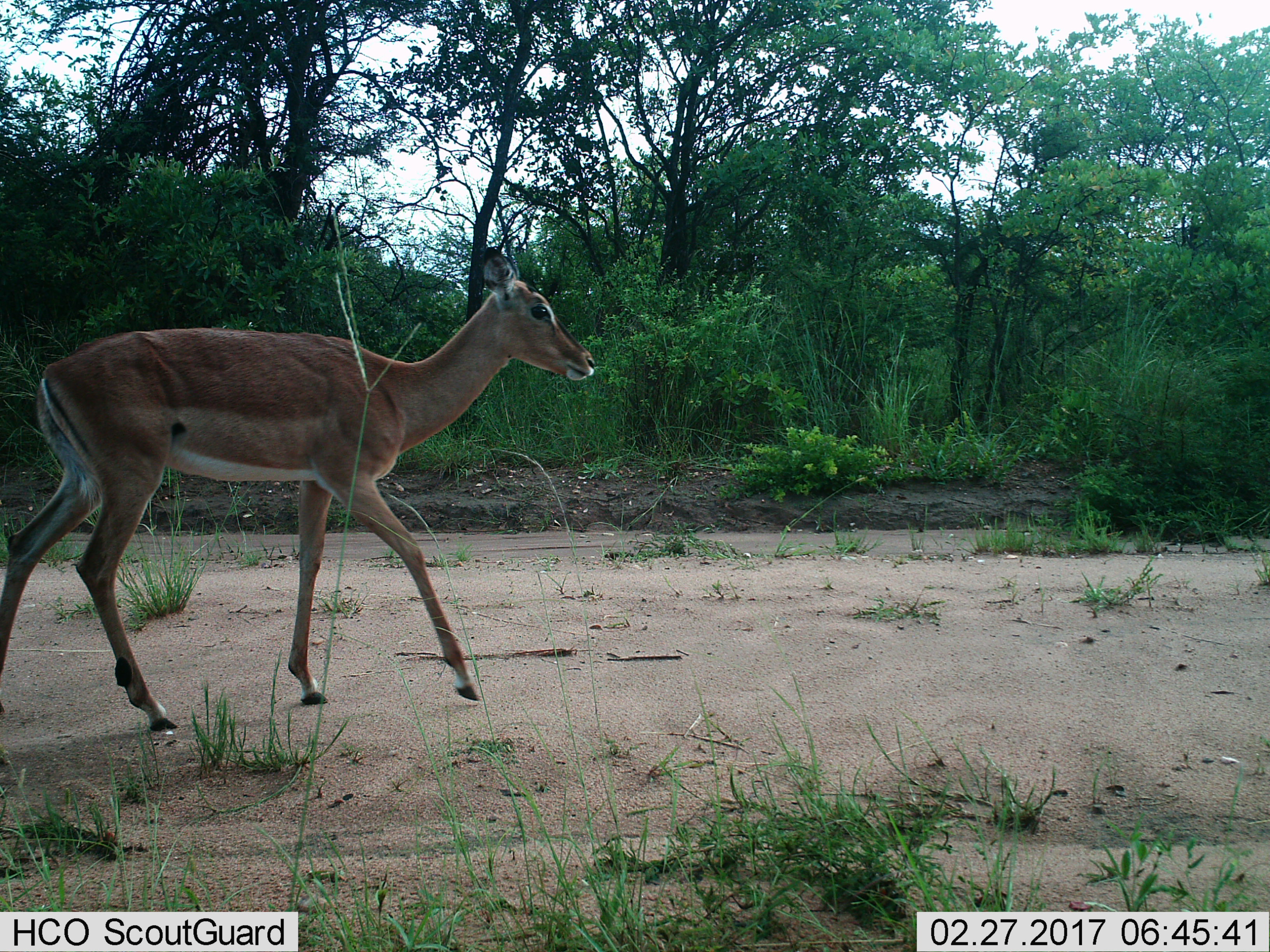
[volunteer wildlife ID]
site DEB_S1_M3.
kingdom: Animalia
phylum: Chordata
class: Mammalia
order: Artiodactyla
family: Bovidae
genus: Aepyceros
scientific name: Aepyceros melampus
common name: impala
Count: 1.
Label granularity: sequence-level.